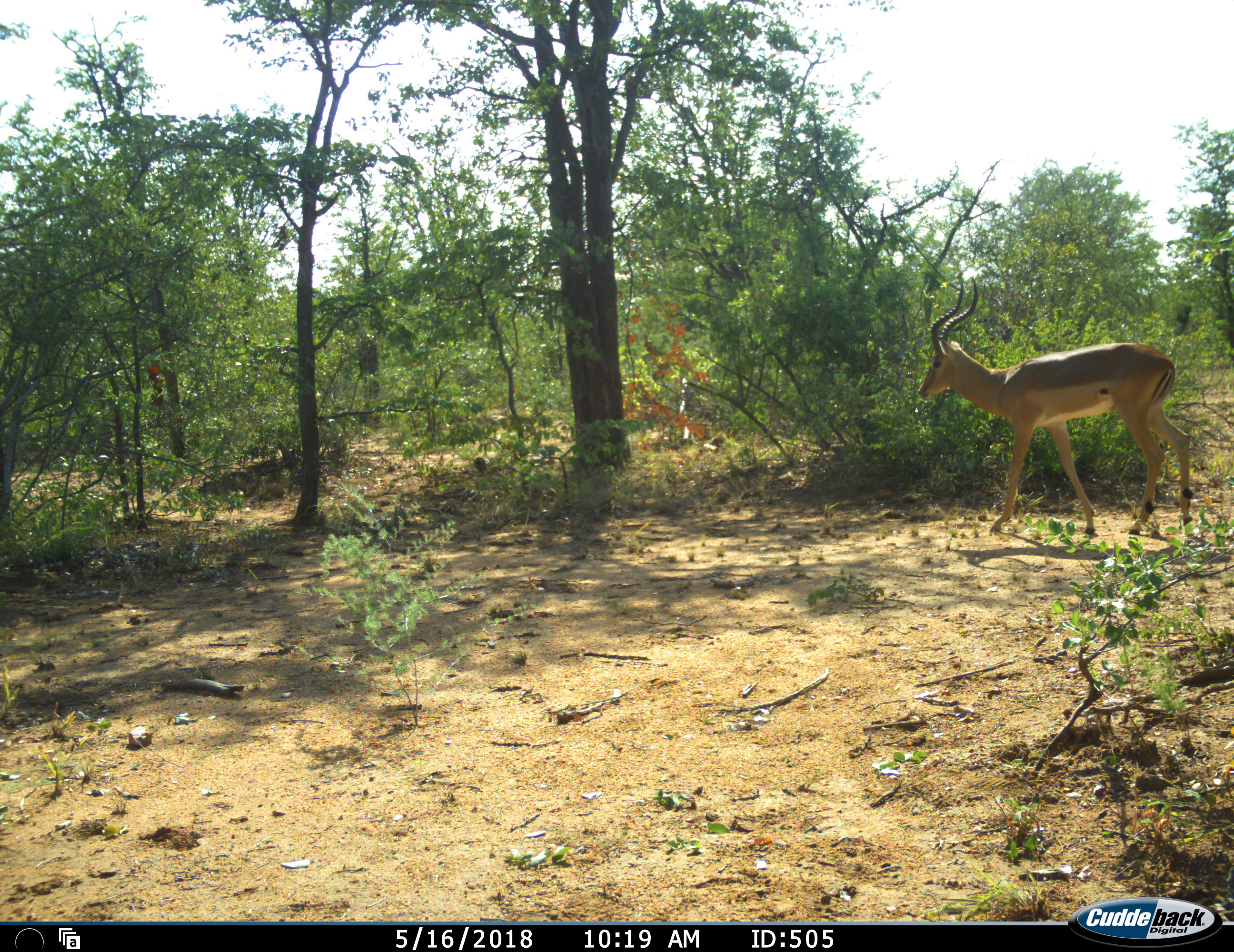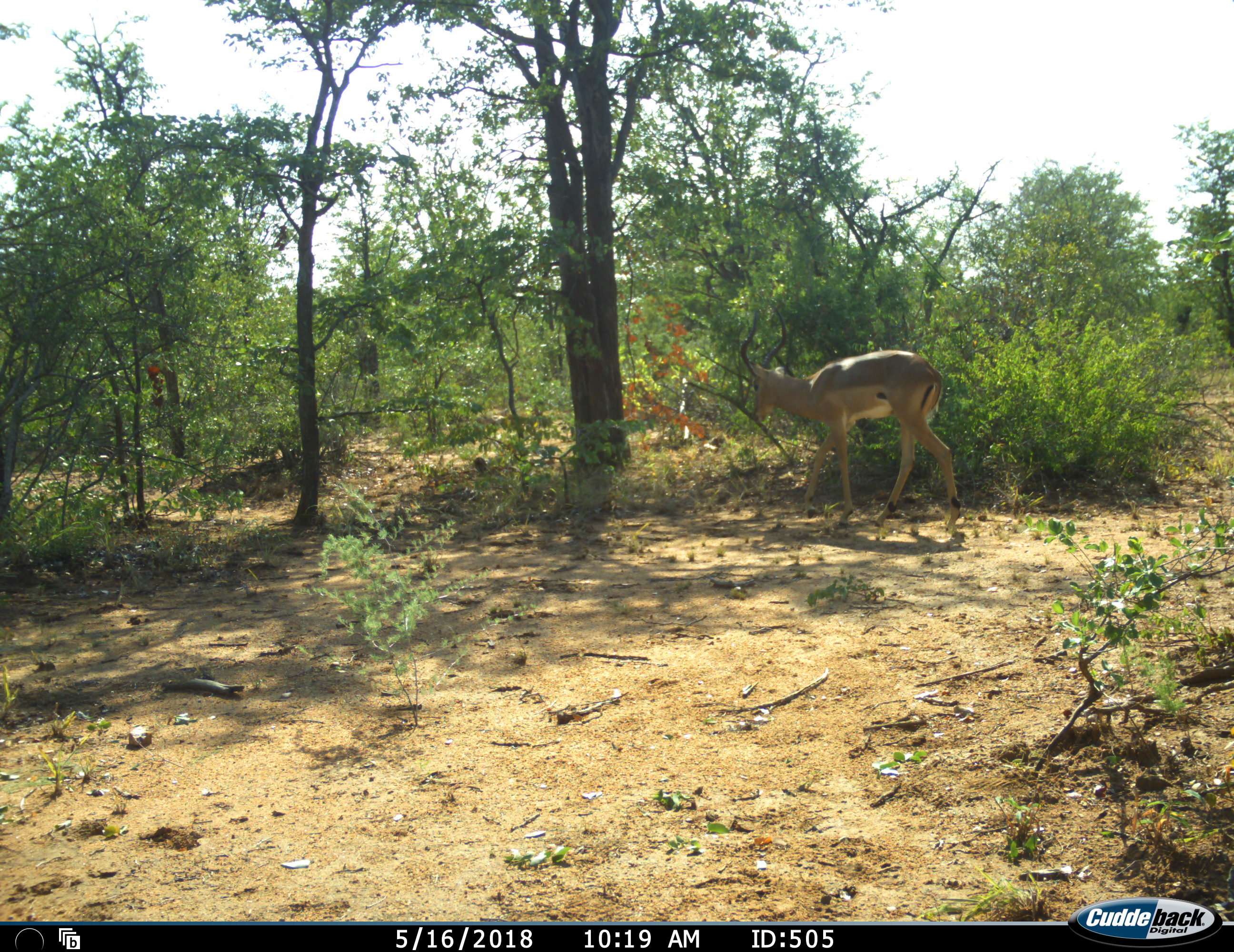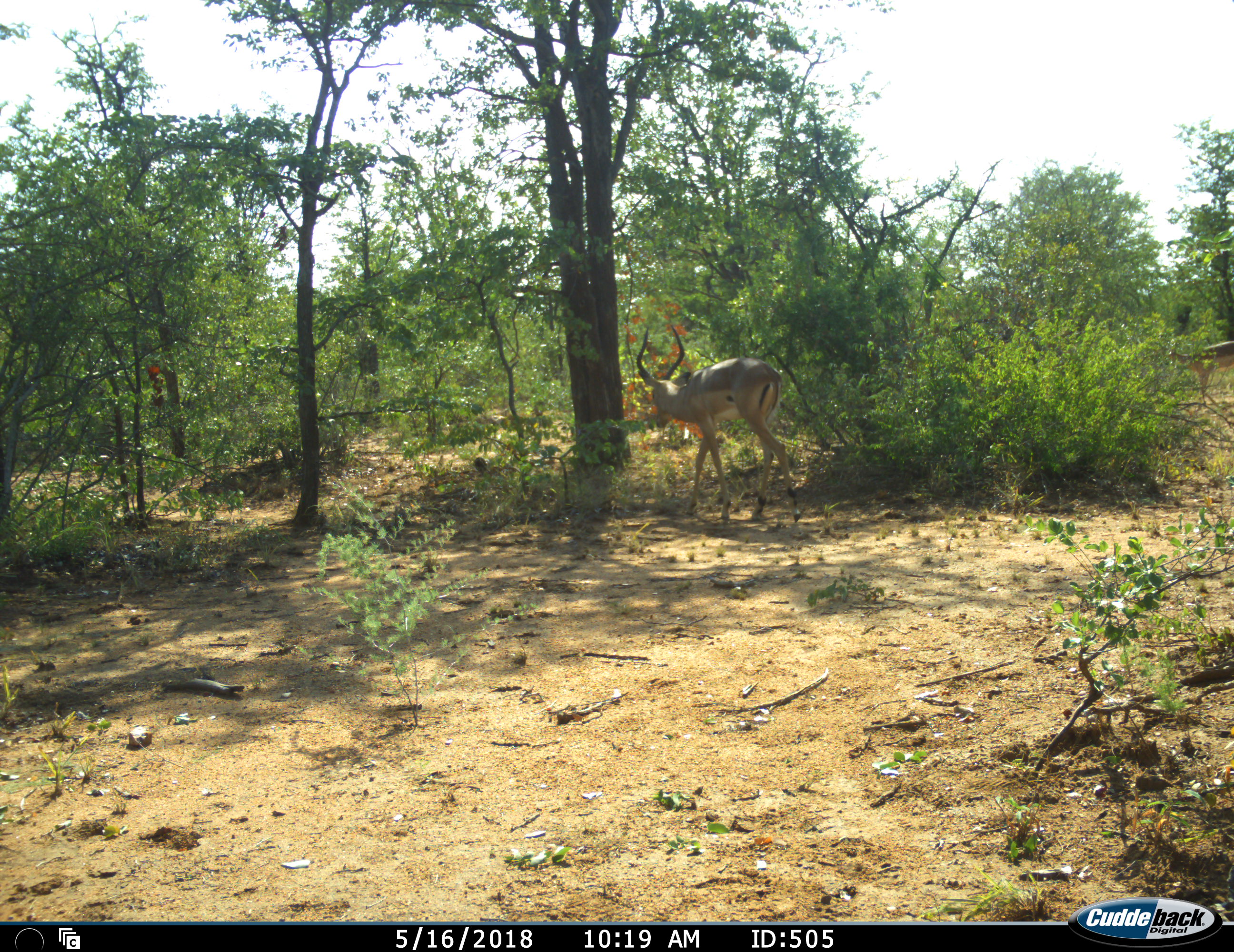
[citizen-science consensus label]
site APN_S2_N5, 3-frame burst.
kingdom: Animalia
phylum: Chordata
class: Mammalia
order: Artiodactyla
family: Bovidae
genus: Aepyceros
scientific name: Aepyceros melampus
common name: impala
Impala (Aepyceros melampus), count 2. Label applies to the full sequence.